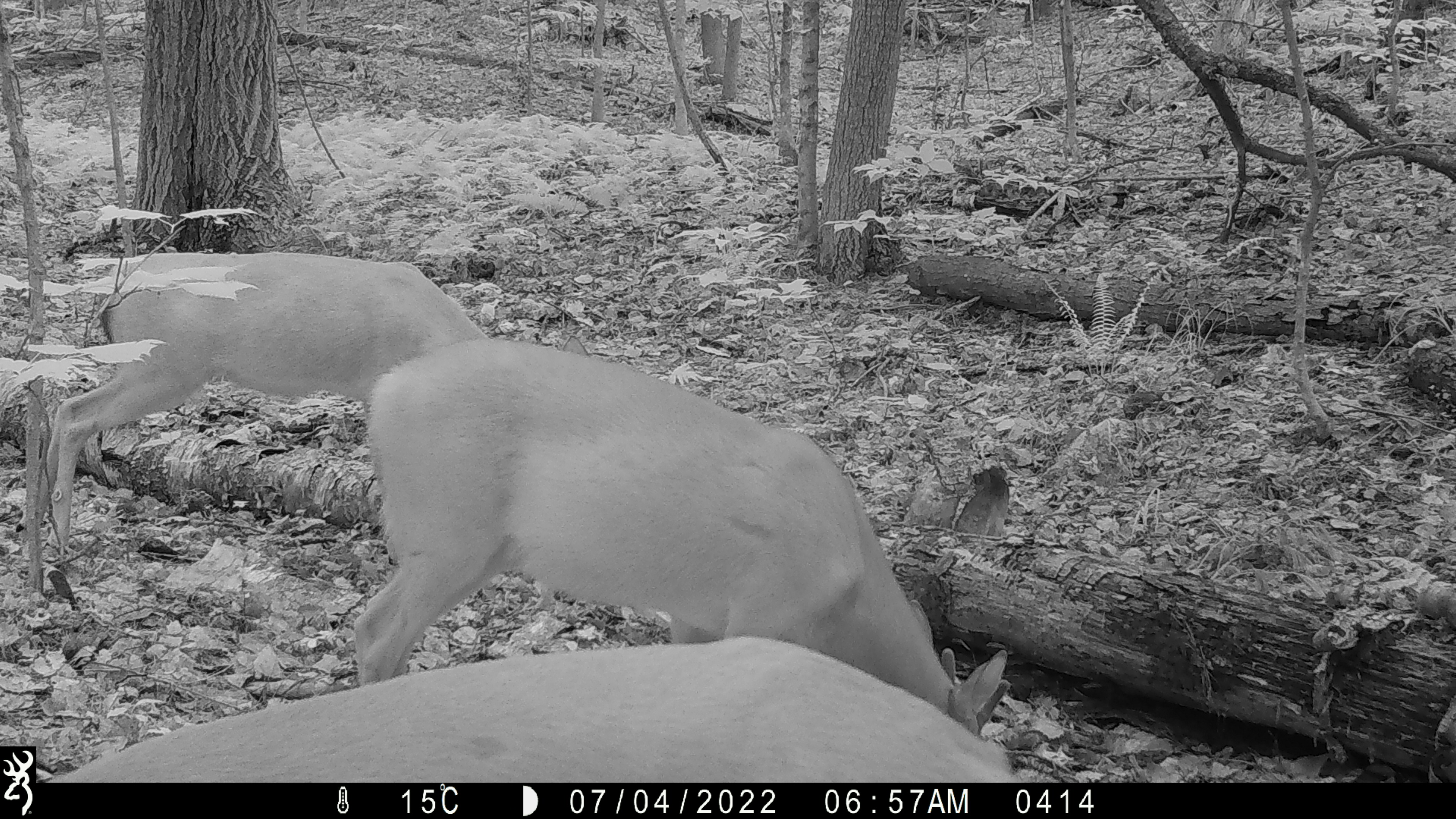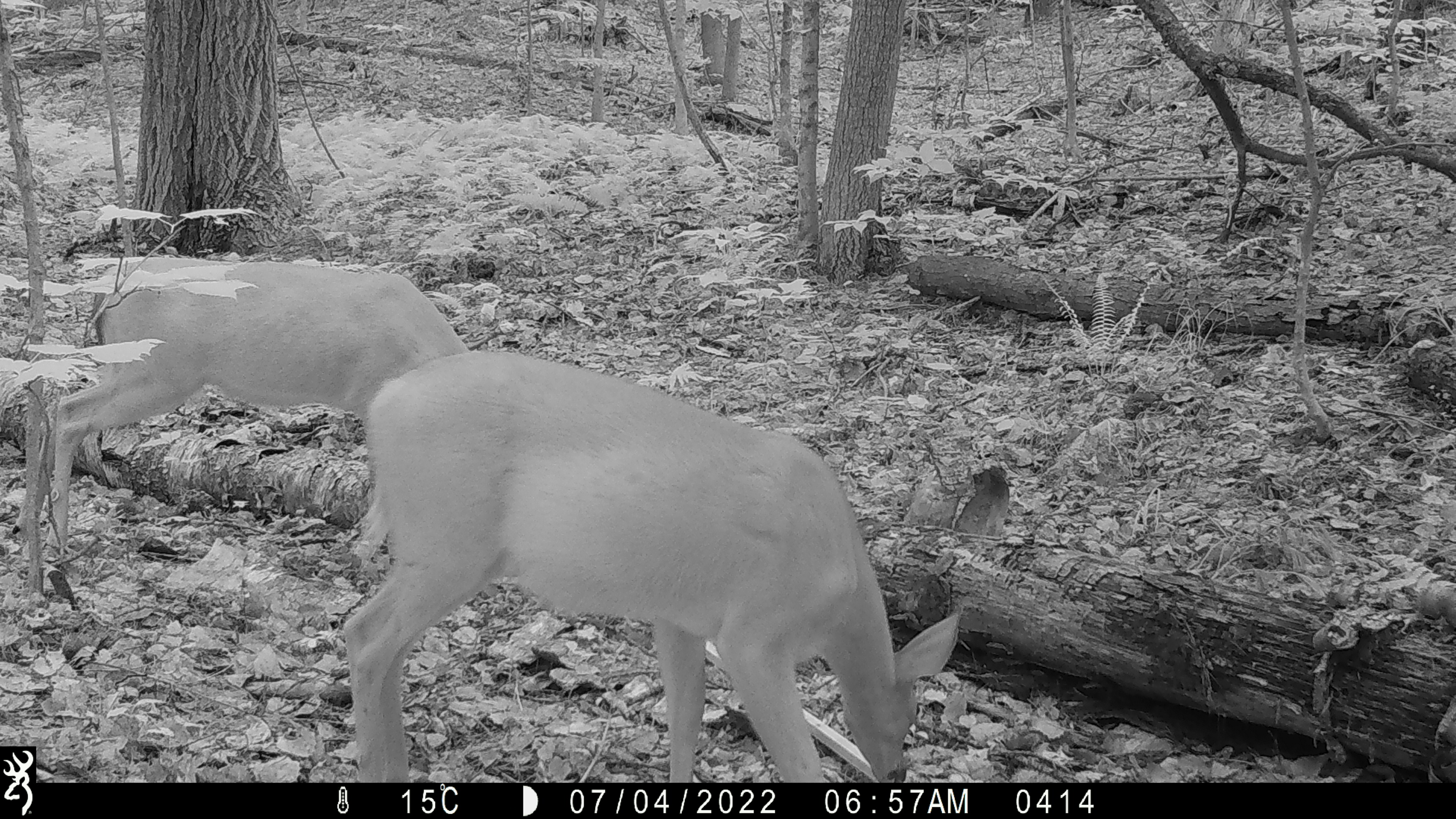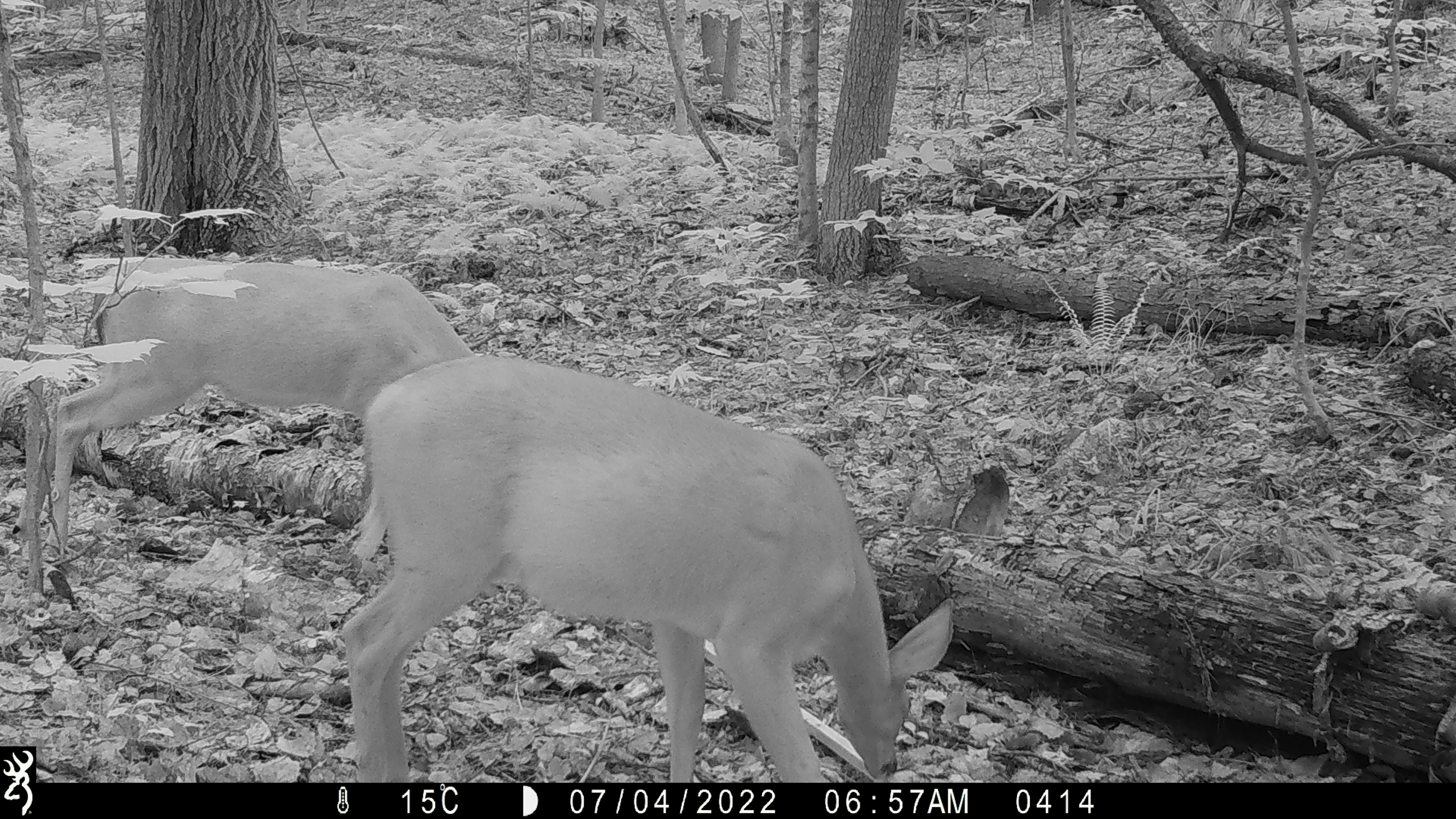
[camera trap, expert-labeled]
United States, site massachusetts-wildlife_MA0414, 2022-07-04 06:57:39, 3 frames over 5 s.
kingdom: Animalia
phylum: Chordata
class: Mammalia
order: Artiodactyla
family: Cervidae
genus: Odocoileus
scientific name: Odocoileus virginianus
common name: white-tailed deer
White-tailed deer (Odocoileus virginianus).